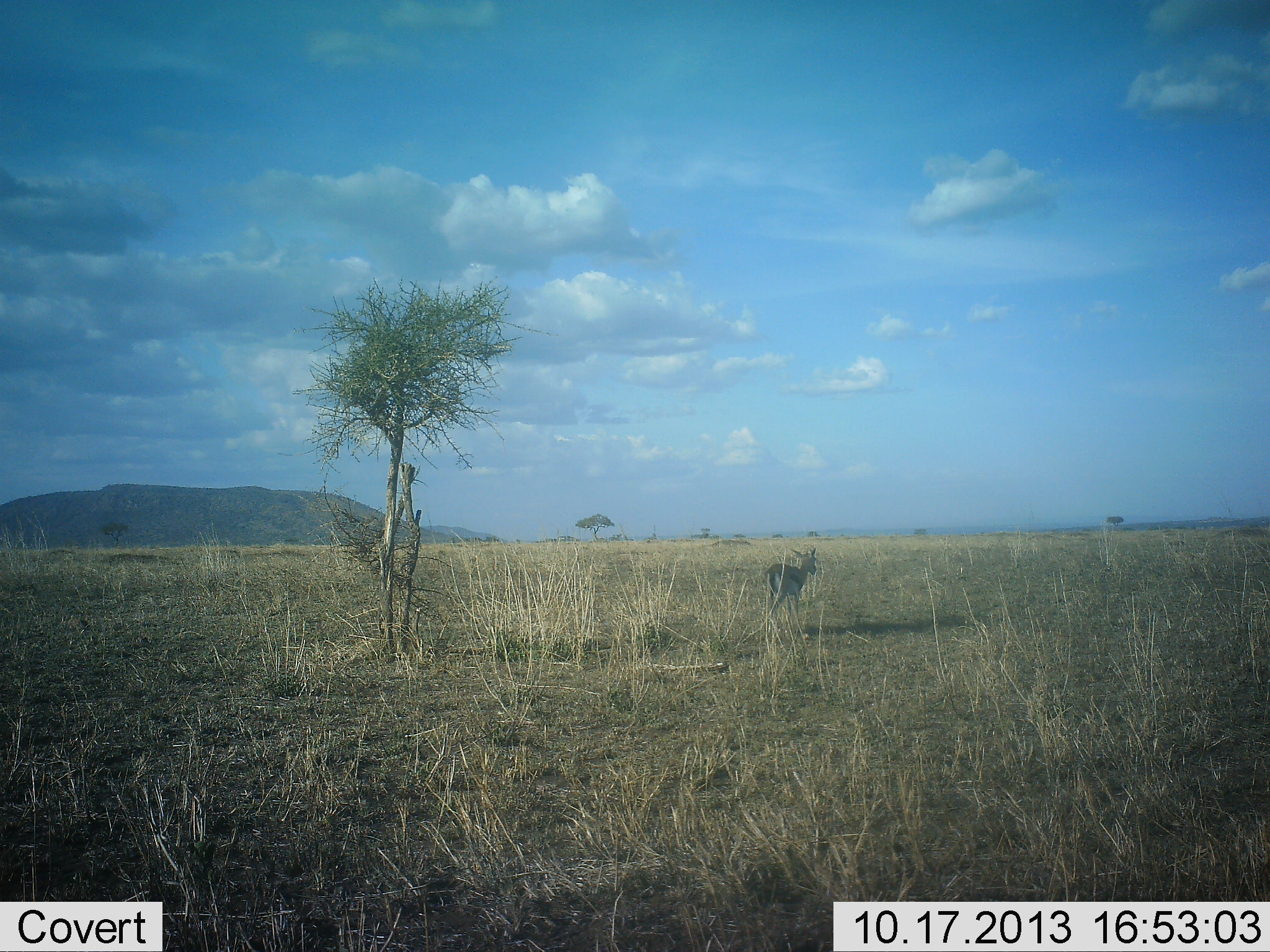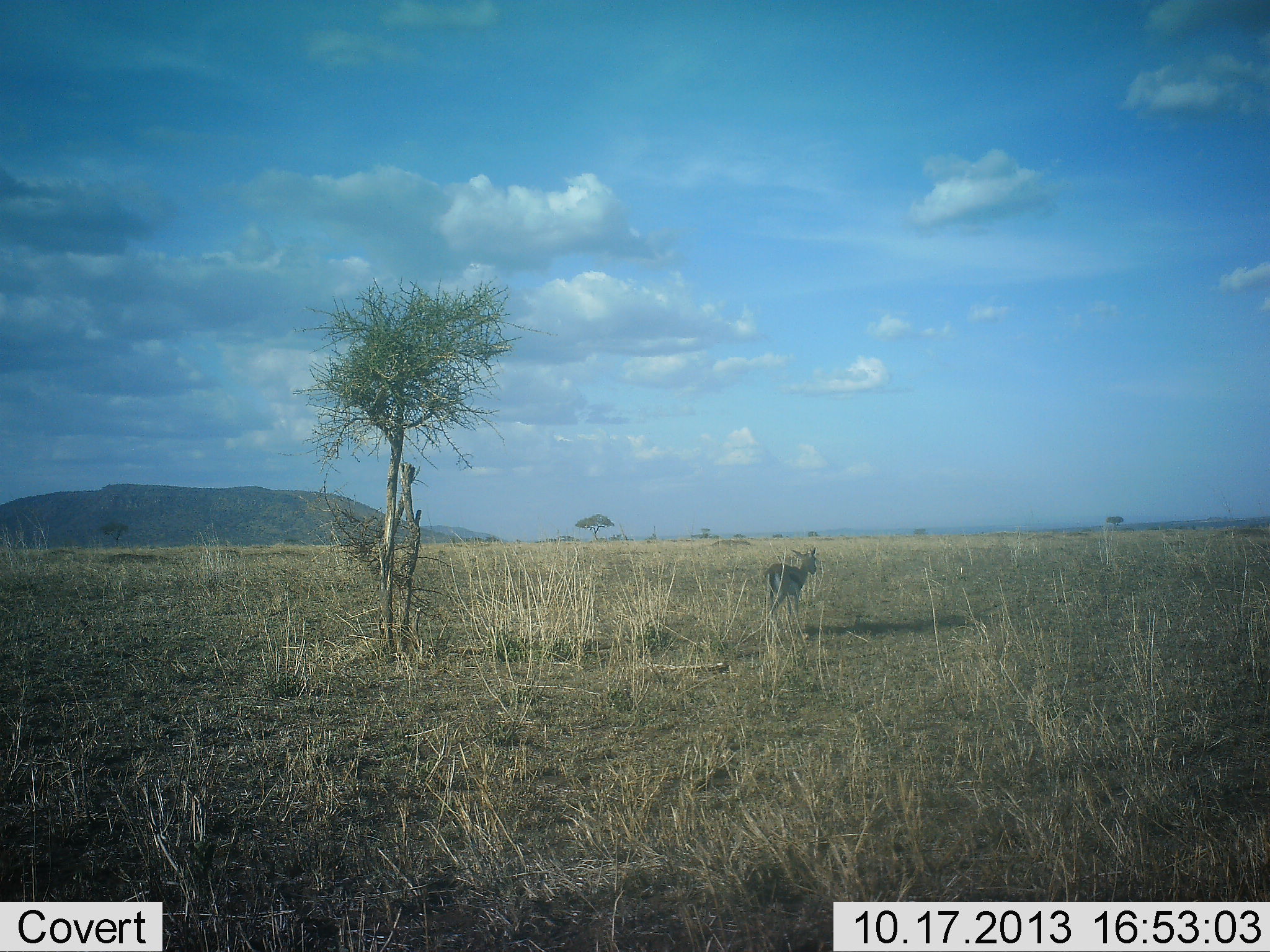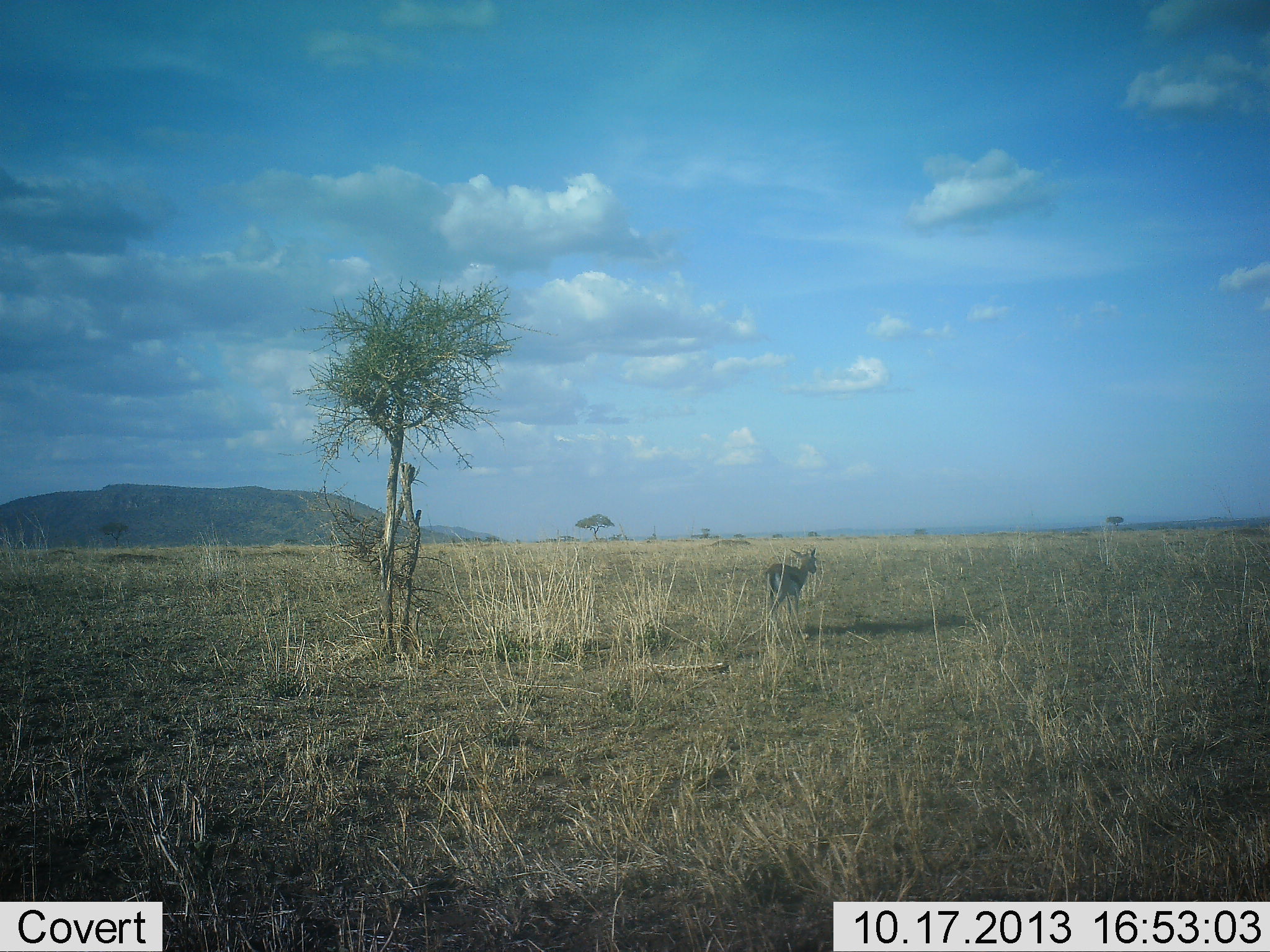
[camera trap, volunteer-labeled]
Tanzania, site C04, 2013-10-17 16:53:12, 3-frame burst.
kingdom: Animalia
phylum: Chordata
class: Mammalia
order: Artiodactyla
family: Bovidae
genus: Eudorcas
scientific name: Eudorcas thomsonii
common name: thomson's gazelle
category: gazellethomsons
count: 1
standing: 69%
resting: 0%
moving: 27%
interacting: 0%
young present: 4%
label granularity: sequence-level